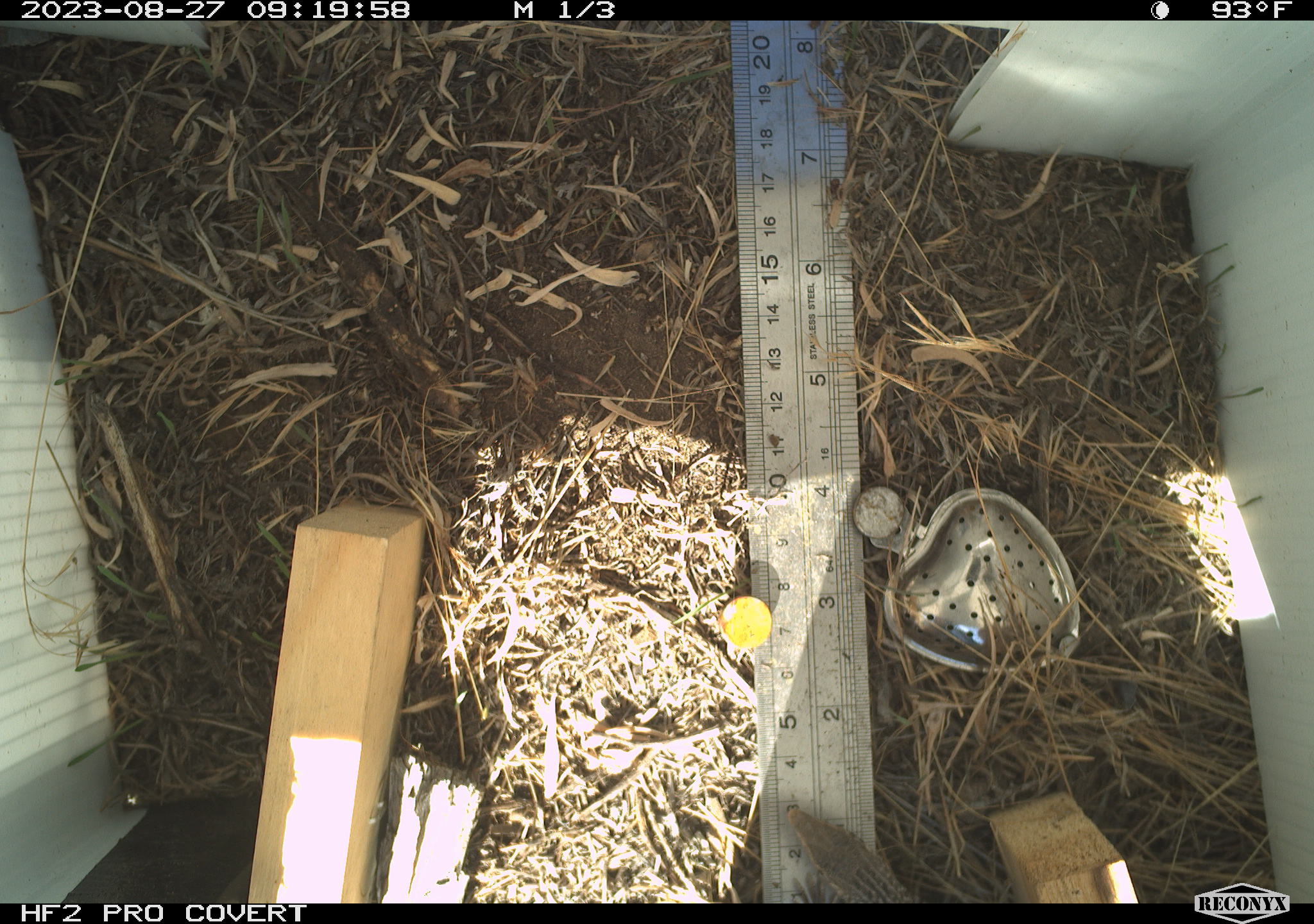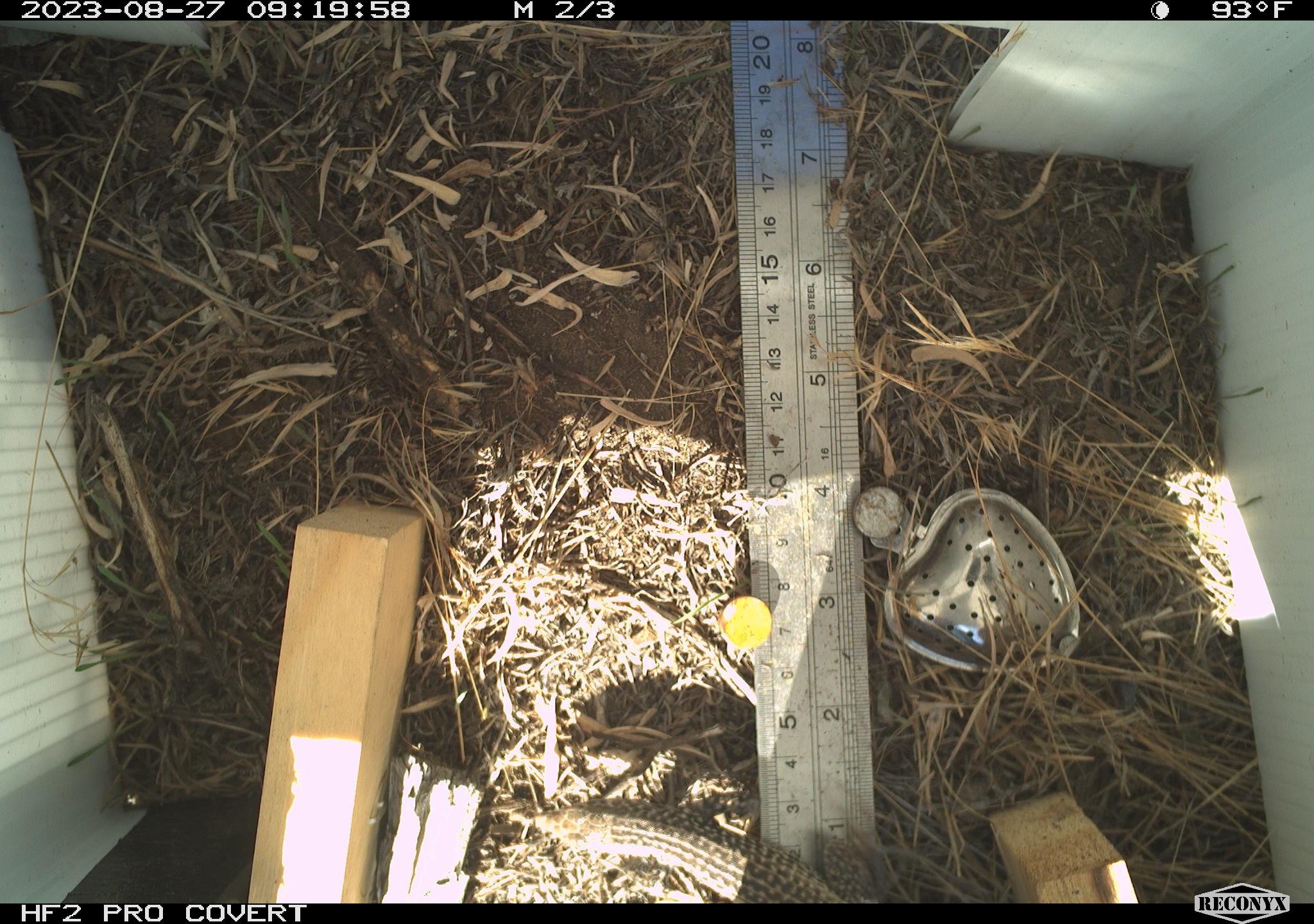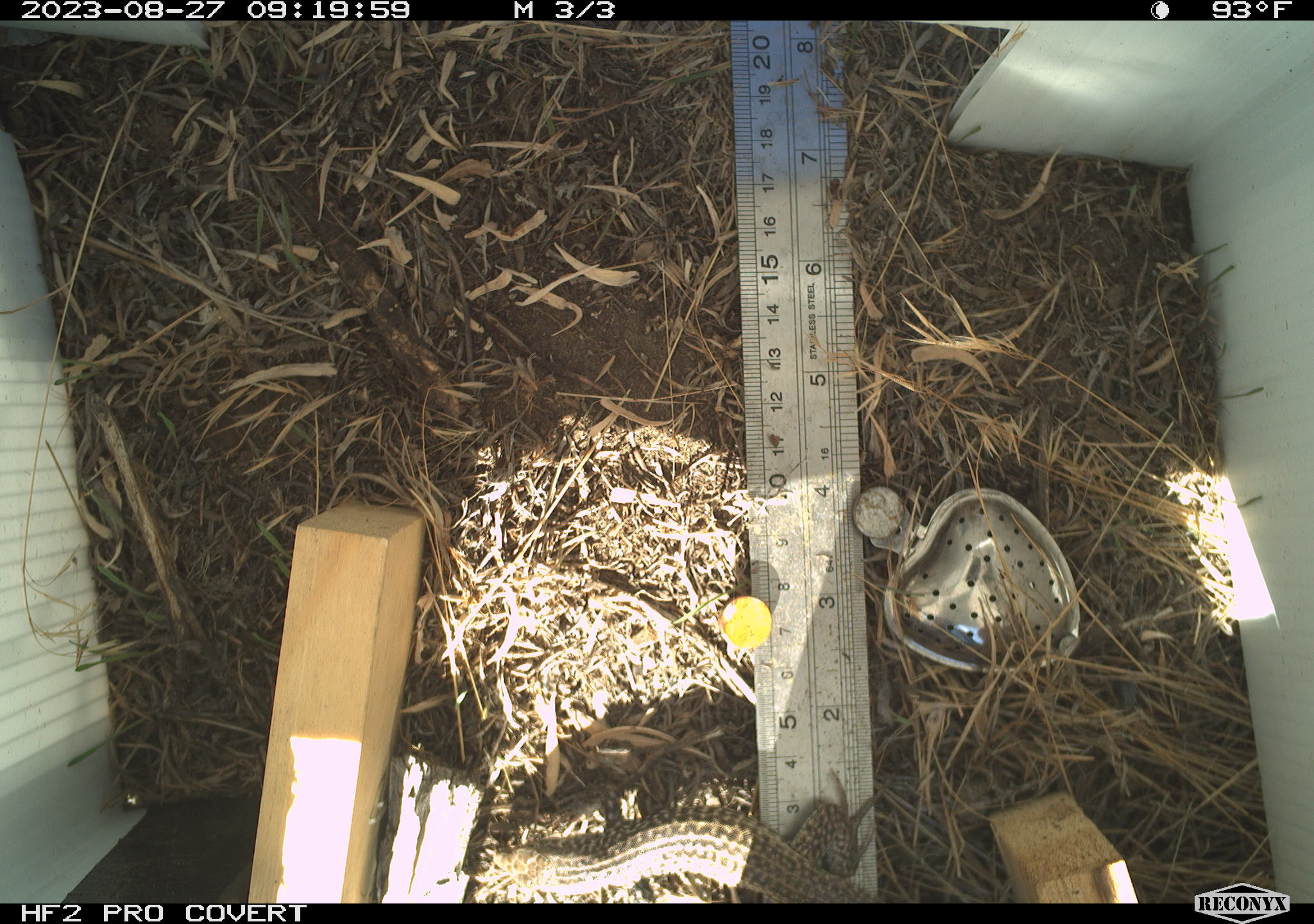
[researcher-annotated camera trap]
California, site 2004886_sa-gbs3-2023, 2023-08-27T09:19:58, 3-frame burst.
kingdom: Animalia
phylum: Chordata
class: Reptilia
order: Squamata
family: Teiidae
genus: Aspidoscelis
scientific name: Aspidoscelis tigris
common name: western whiptail